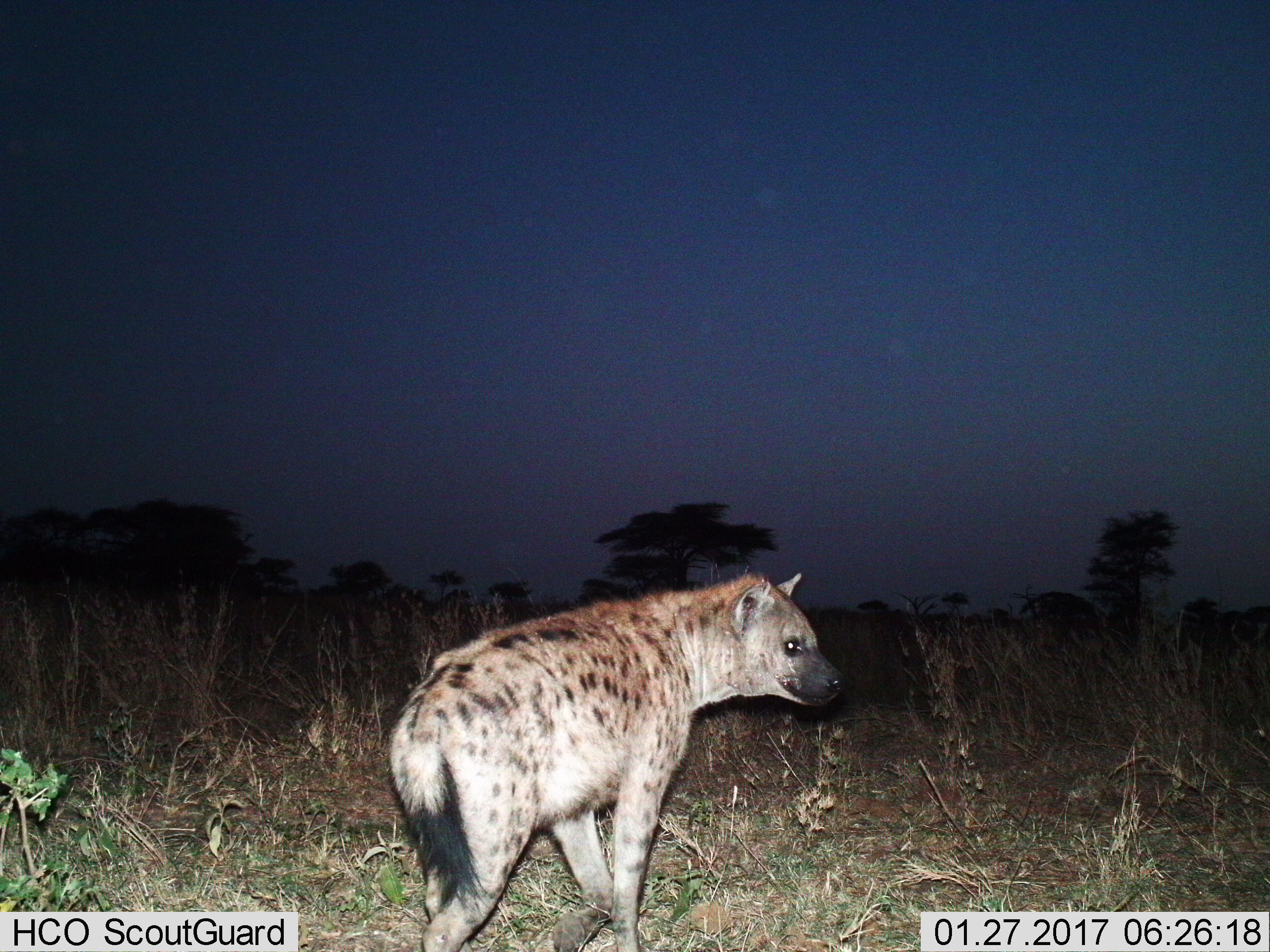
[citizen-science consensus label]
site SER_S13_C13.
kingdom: Animalia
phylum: Chordata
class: Mammalia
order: Carnivora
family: Hyaenidae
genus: Crocuta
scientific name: Crocuta crocuta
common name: spotted hyena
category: hyenaspotted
Hyenaspotted (spotted hyena) (Crocuta crocuta), count 1. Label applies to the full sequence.